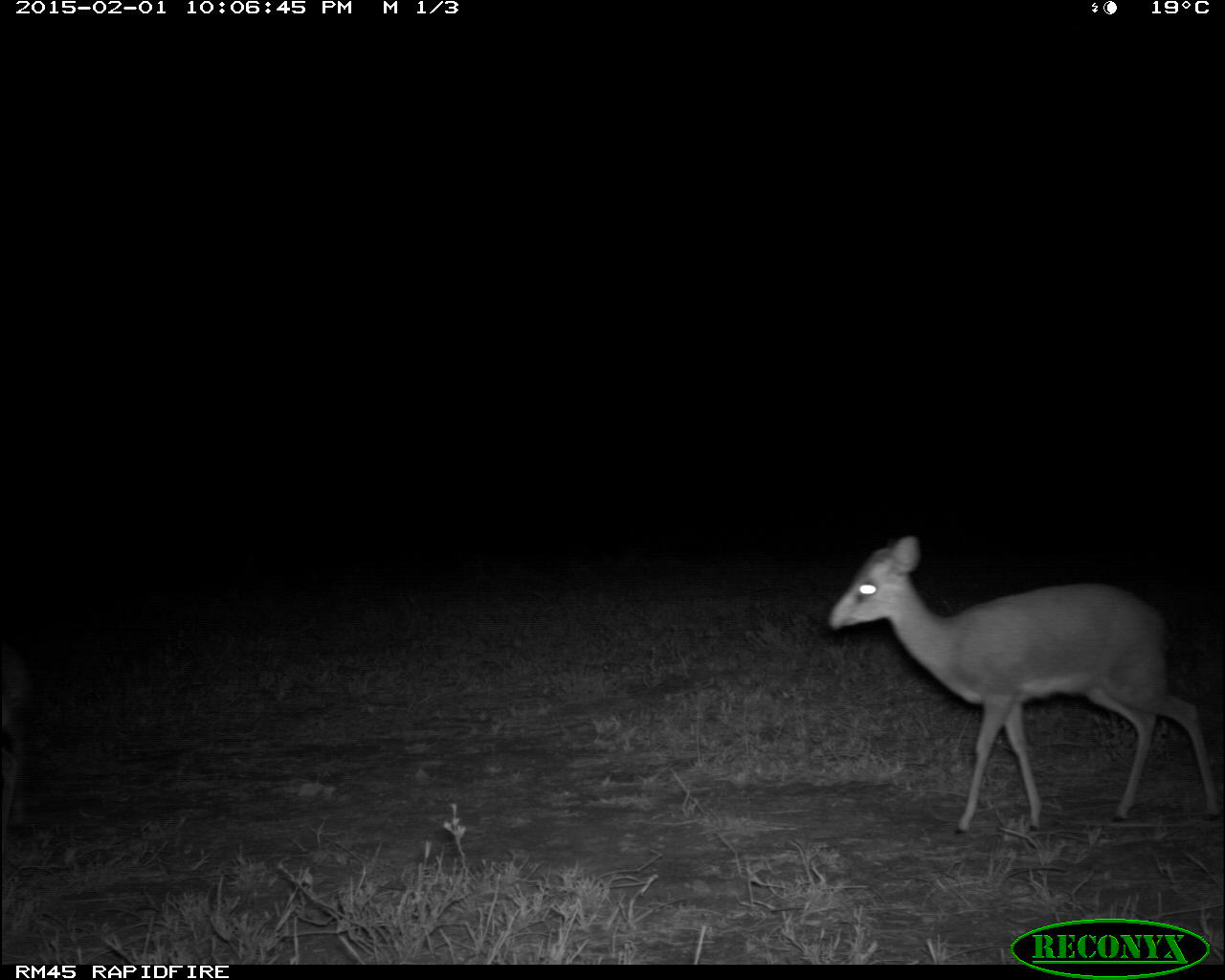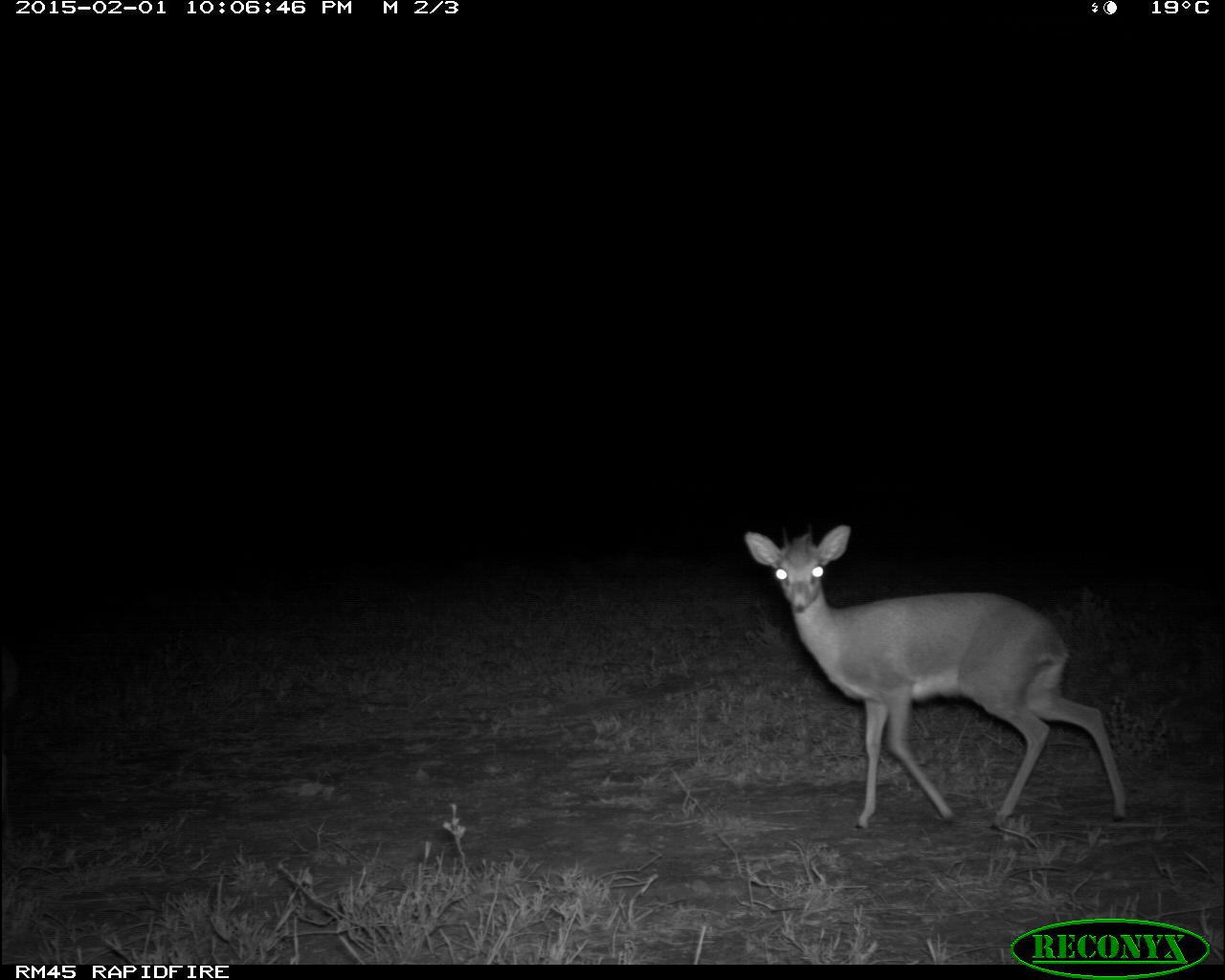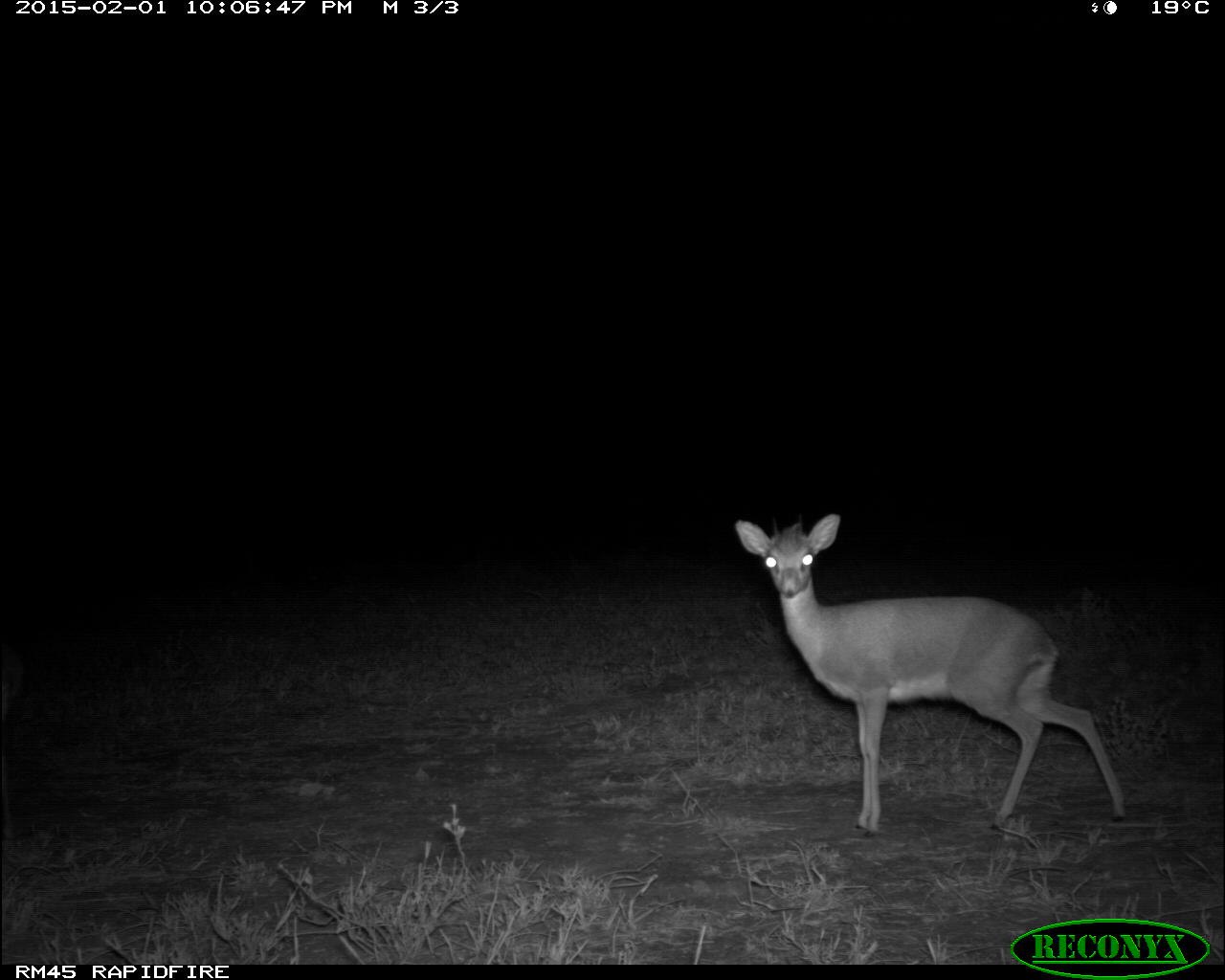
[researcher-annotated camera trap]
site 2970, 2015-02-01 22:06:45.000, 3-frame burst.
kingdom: Animalia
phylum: Chordata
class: Mammalia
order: Artiodactyla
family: Bovidae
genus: Madoqua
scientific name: Madoqua guentheri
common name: günther's dik-dik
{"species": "Madoqua guentheri (günther's dik-dik)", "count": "2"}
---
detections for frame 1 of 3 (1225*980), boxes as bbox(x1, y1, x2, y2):
madoqua guentheri: bbox(823, 537, 1216, 835)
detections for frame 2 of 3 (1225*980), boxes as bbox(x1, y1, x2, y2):
madoqua guentheri: bbox(742, 524, 1128, 833)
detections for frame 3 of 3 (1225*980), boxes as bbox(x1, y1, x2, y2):
madoqua guentheri: bbox(735, 511, 1128, 838)